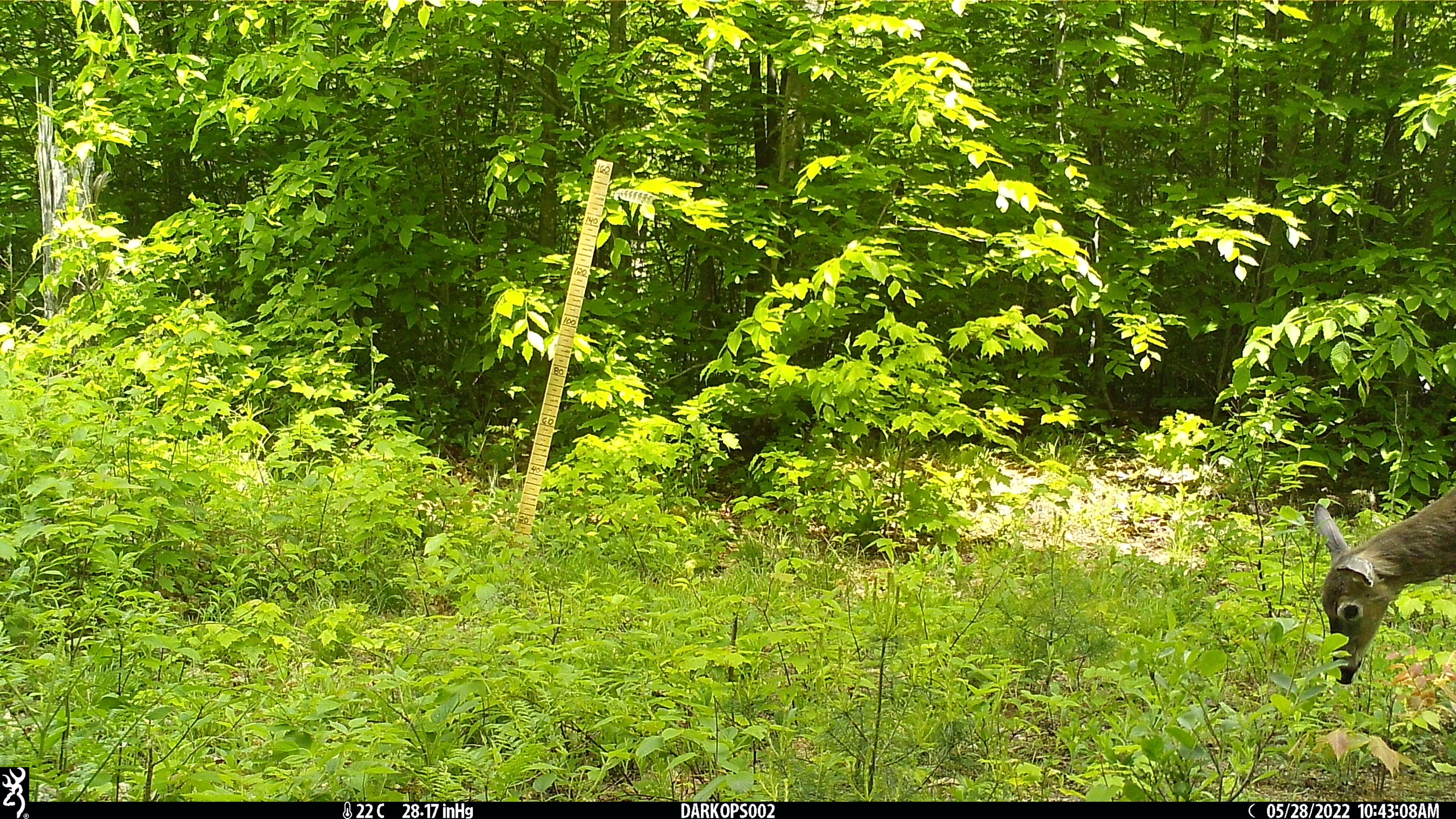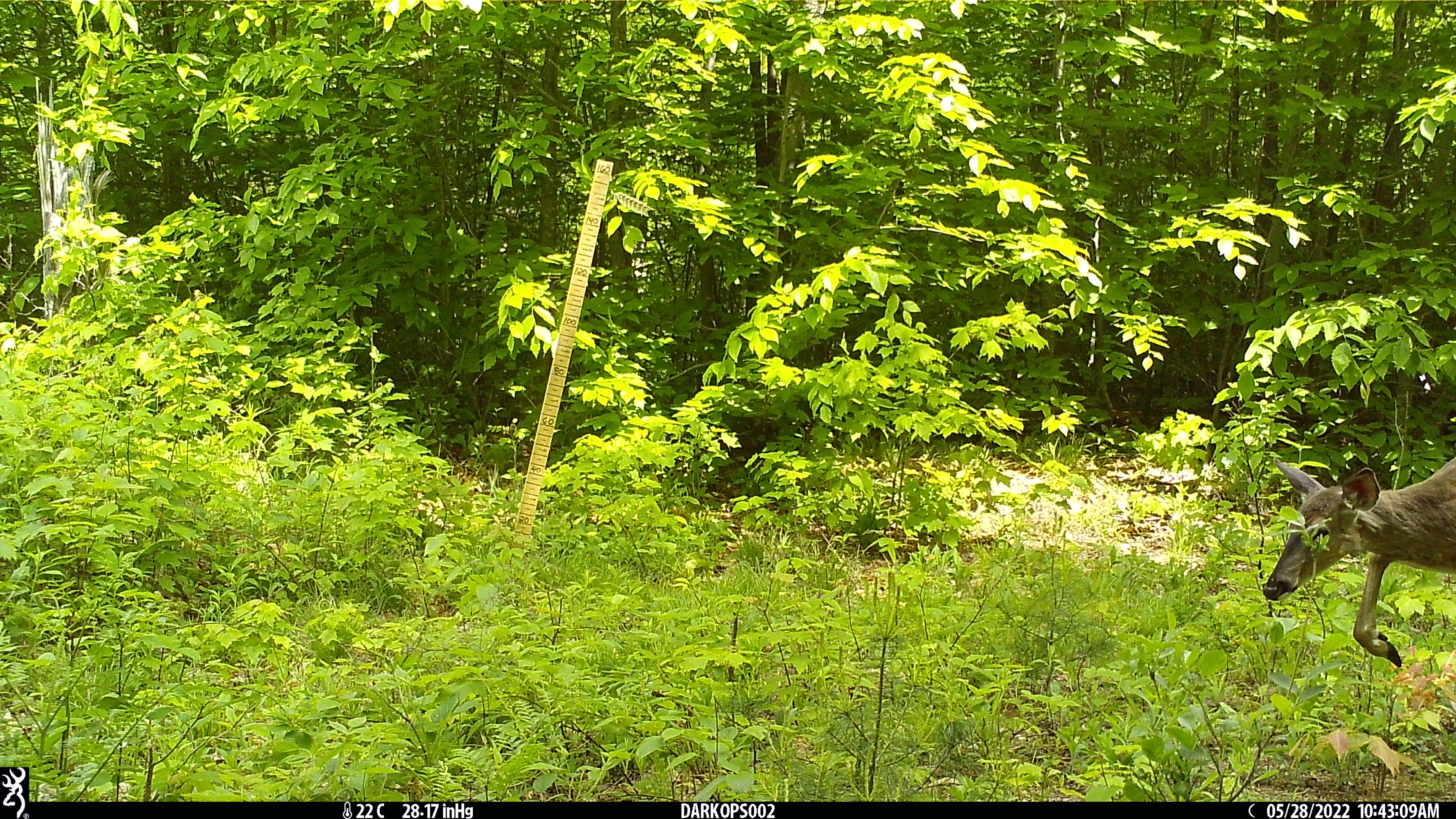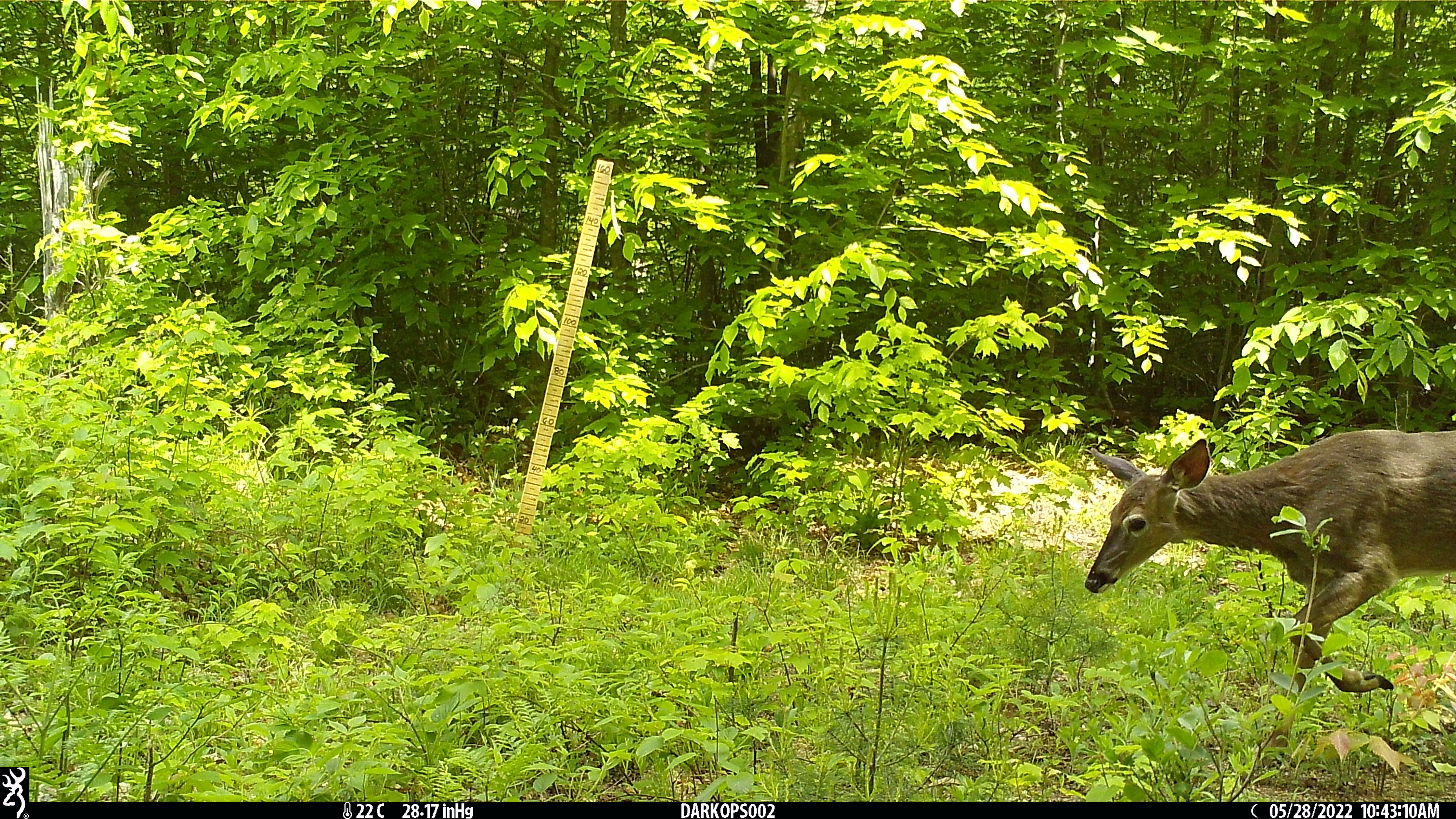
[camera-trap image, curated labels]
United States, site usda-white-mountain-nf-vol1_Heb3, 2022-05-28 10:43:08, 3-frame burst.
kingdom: Animalia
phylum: Chordata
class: Mammalia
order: Artiodactyla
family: Cervidae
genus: Odocoileus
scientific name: Odocoileus virginianus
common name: white-tailed deer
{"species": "white-tailed deer (Odocoileus virginianus)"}